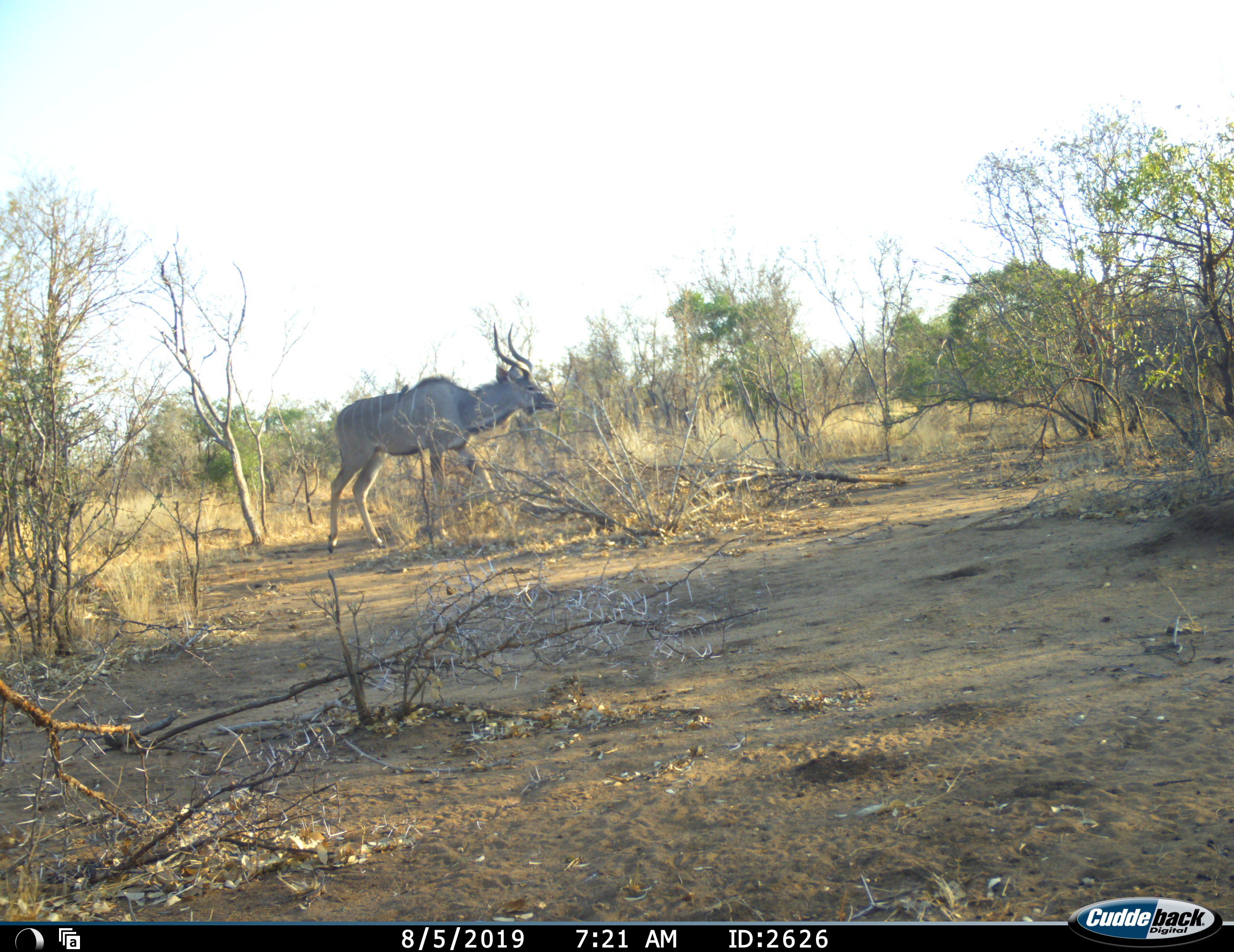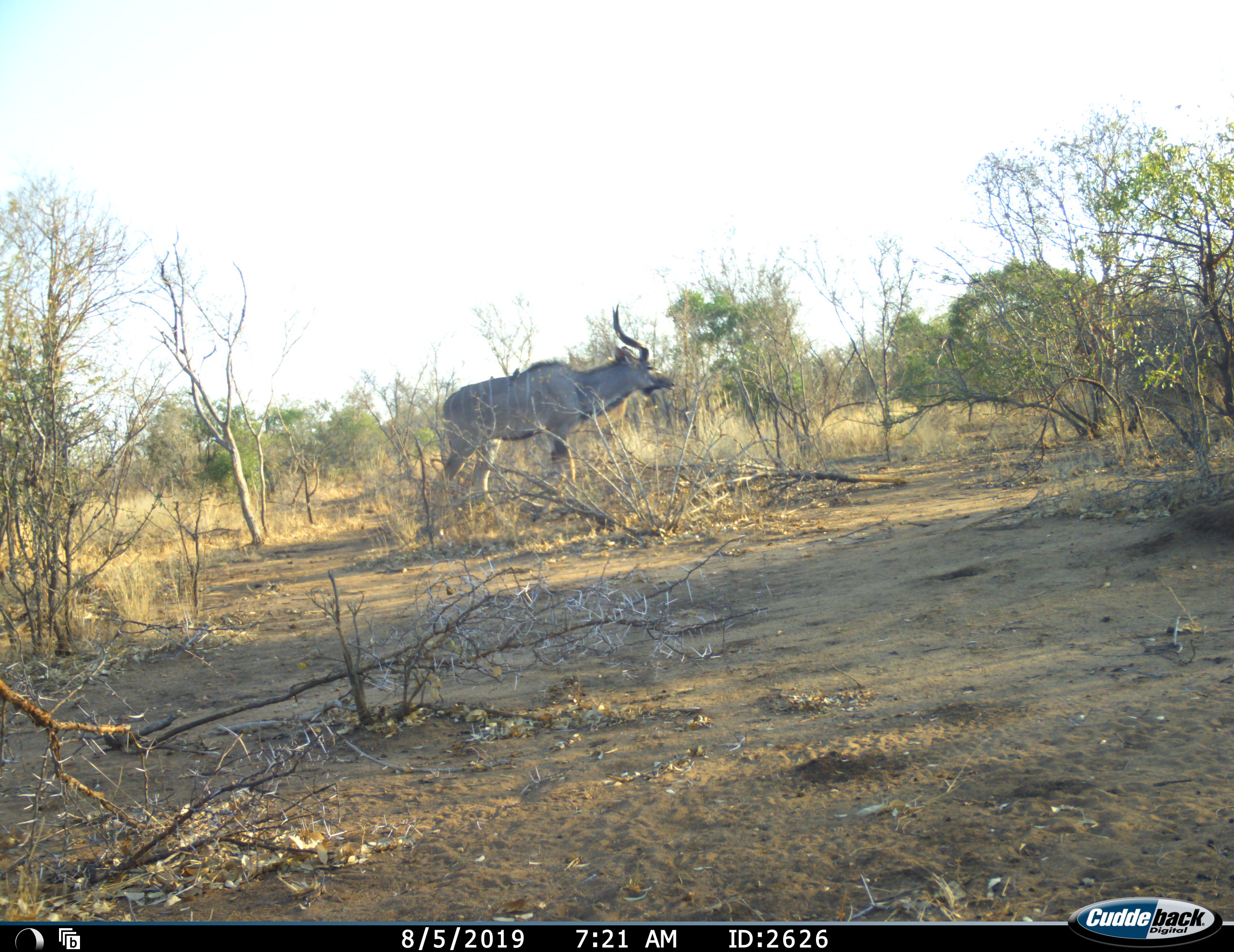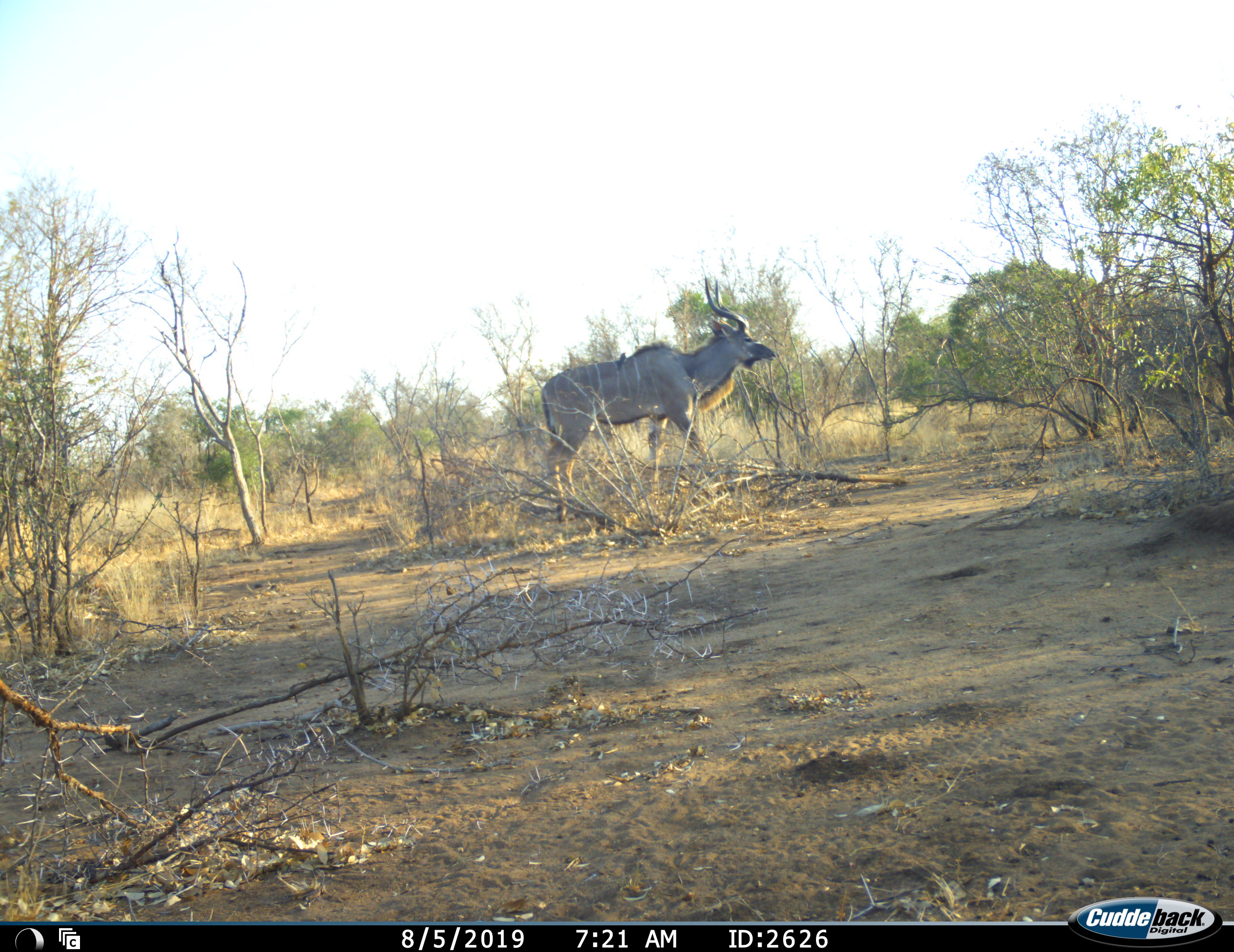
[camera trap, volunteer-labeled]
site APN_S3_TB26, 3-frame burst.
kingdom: Animalia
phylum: Chordata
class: Mammalia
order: Artiodactyla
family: Bovidae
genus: Tragelaphus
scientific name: Tragelaphus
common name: kudu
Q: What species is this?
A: Kudu (Tragelaphus).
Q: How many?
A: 1.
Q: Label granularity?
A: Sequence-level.